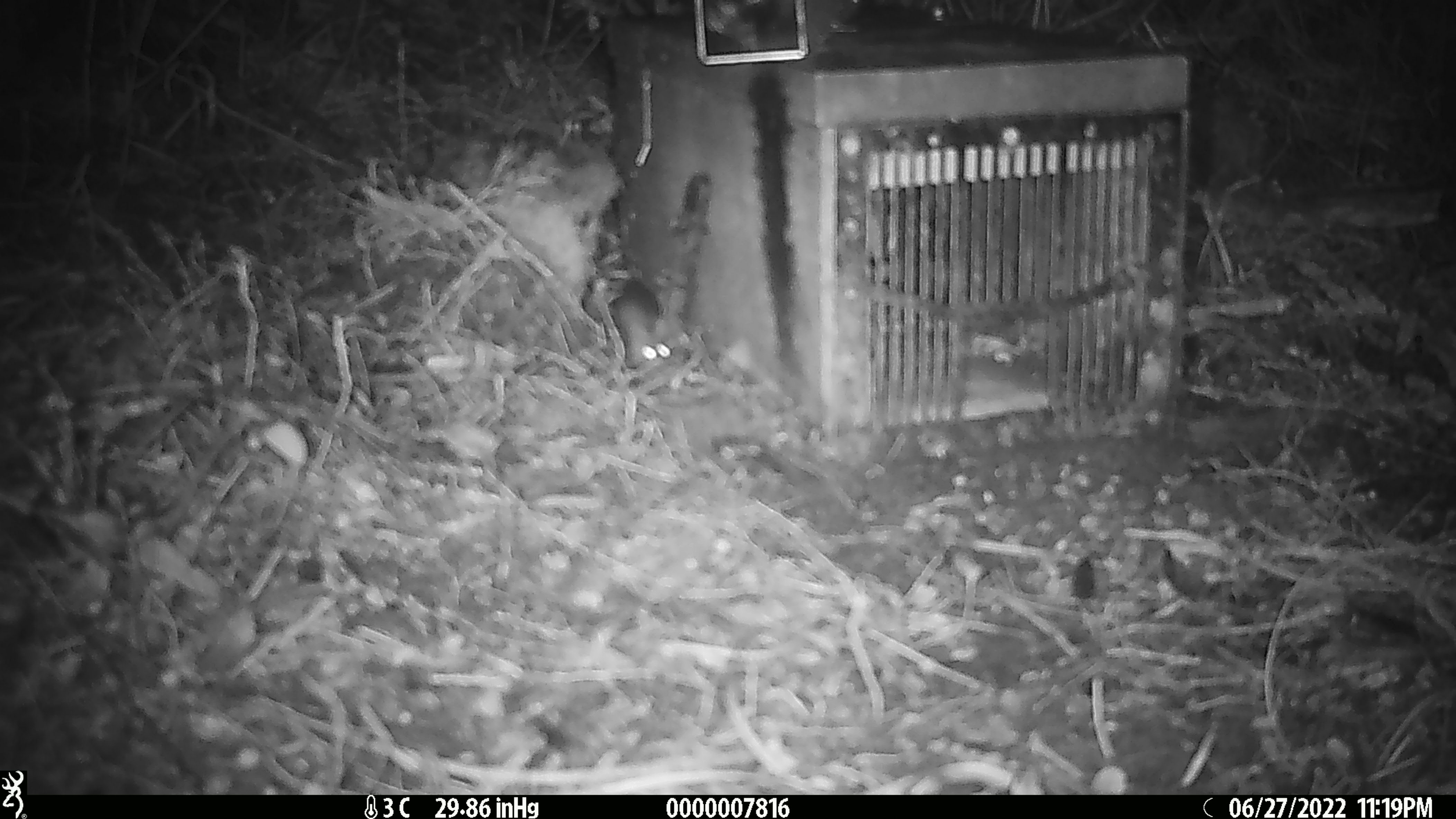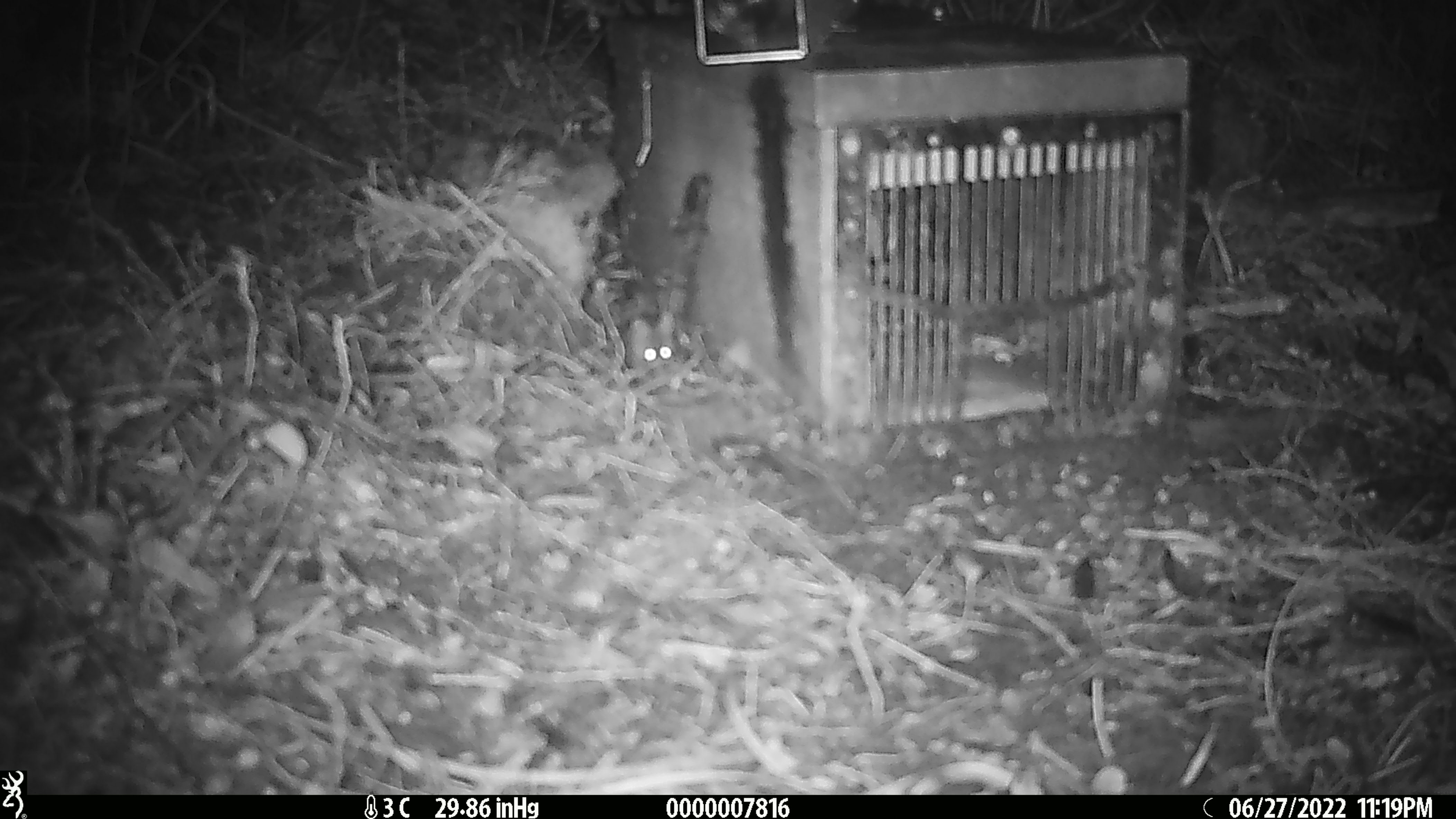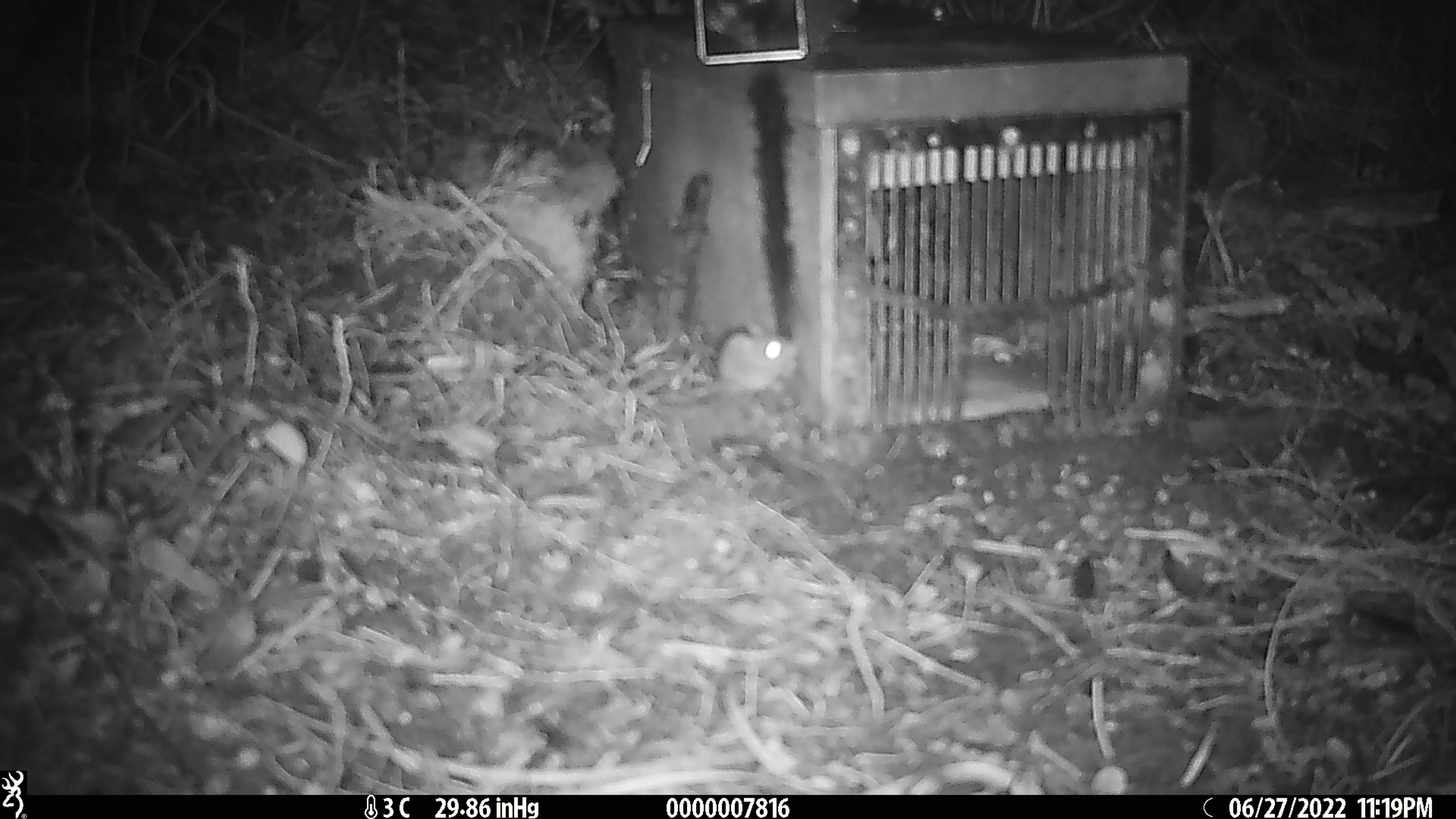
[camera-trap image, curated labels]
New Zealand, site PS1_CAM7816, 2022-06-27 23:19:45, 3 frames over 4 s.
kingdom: Animalia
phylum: Chordata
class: Mammalia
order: Rodentia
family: Muridae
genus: Mus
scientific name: Mus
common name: mouse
Mouse (Mus).